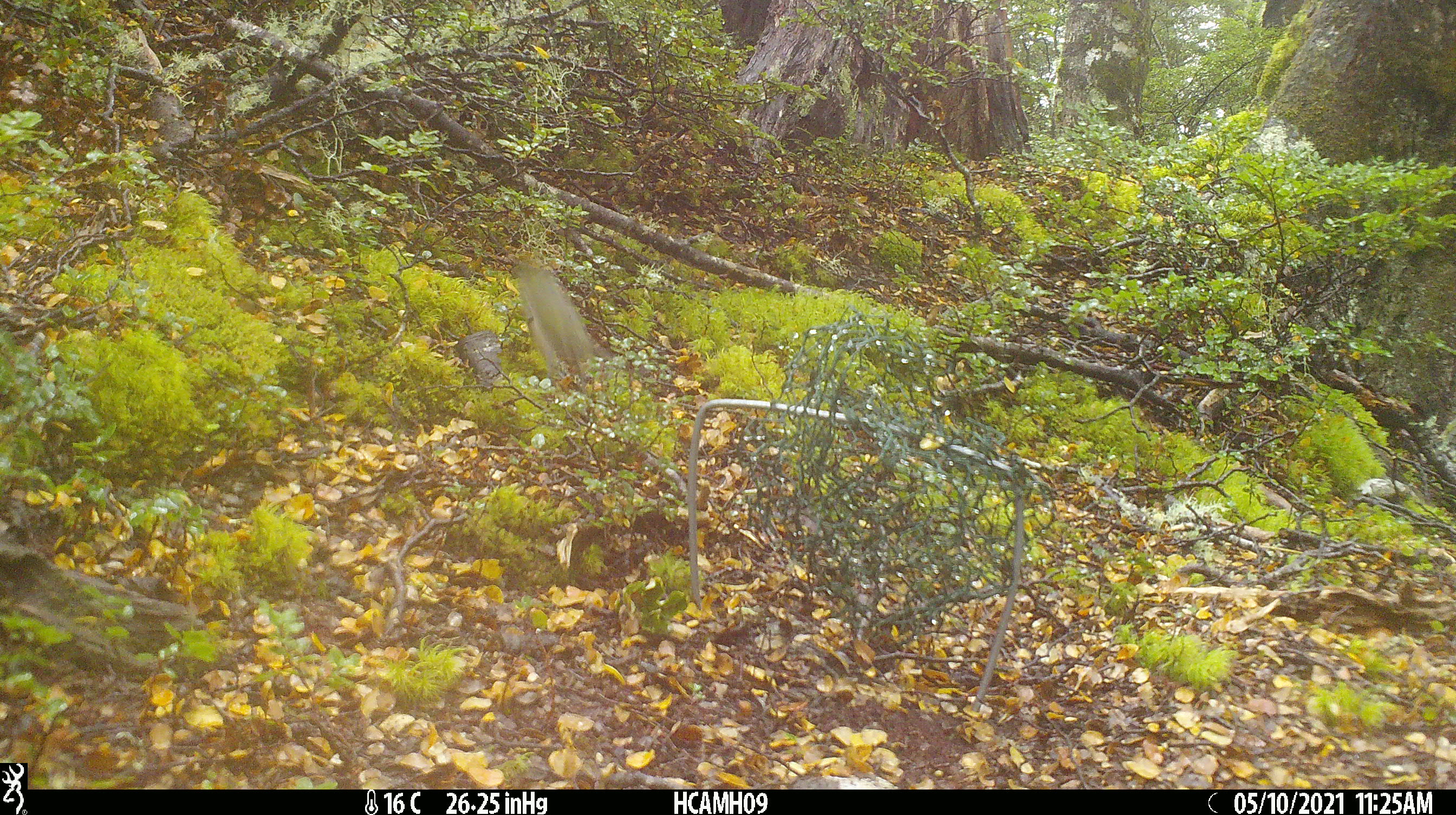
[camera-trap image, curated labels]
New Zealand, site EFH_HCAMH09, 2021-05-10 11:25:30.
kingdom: Animalia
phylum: Chordata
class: Aves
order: Passeriformes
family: Zosteropidae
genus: Zosterops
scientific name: Zosterops lateralis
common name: silvereye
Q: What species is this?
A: Silvereye (Zosterops lateralis).